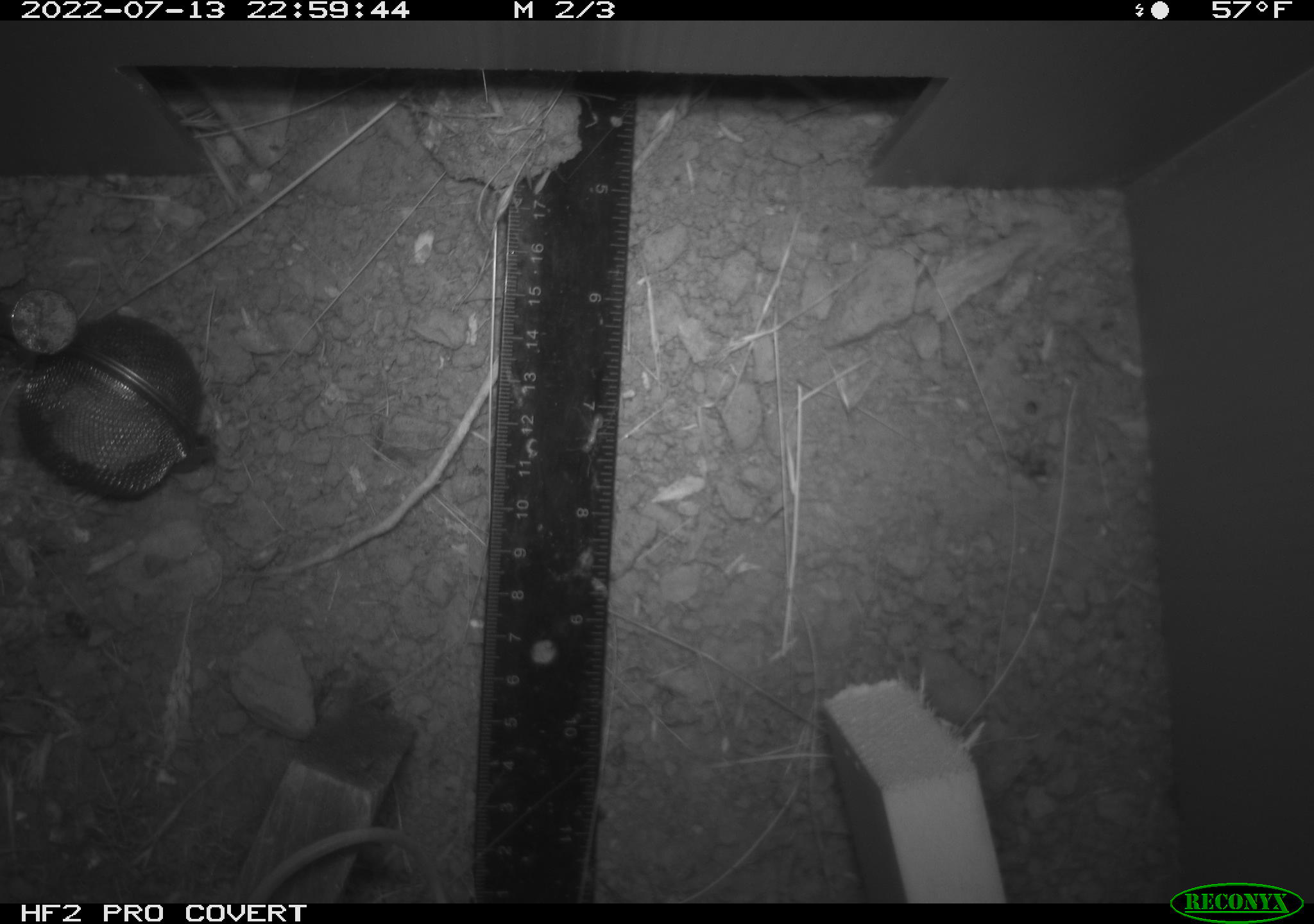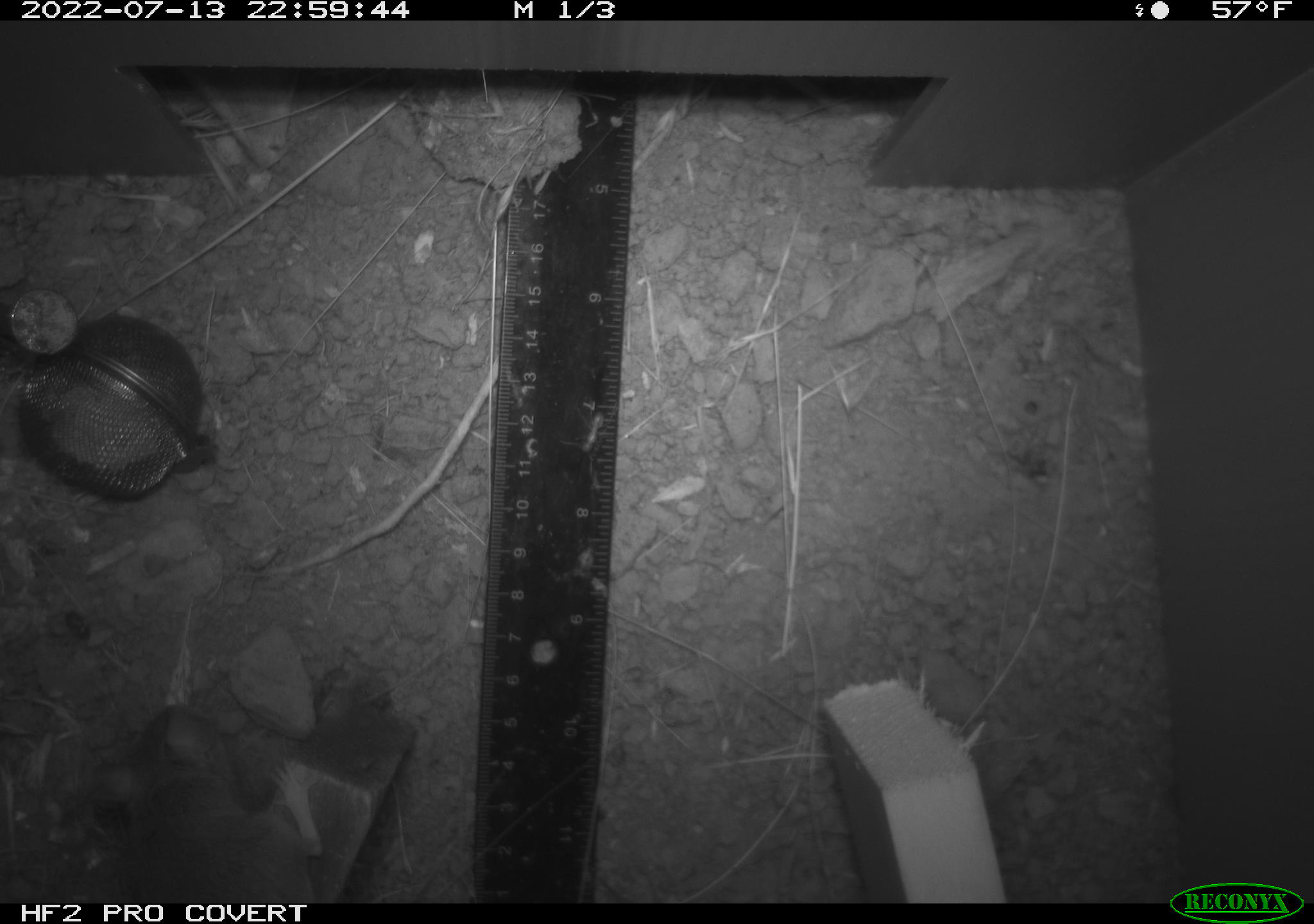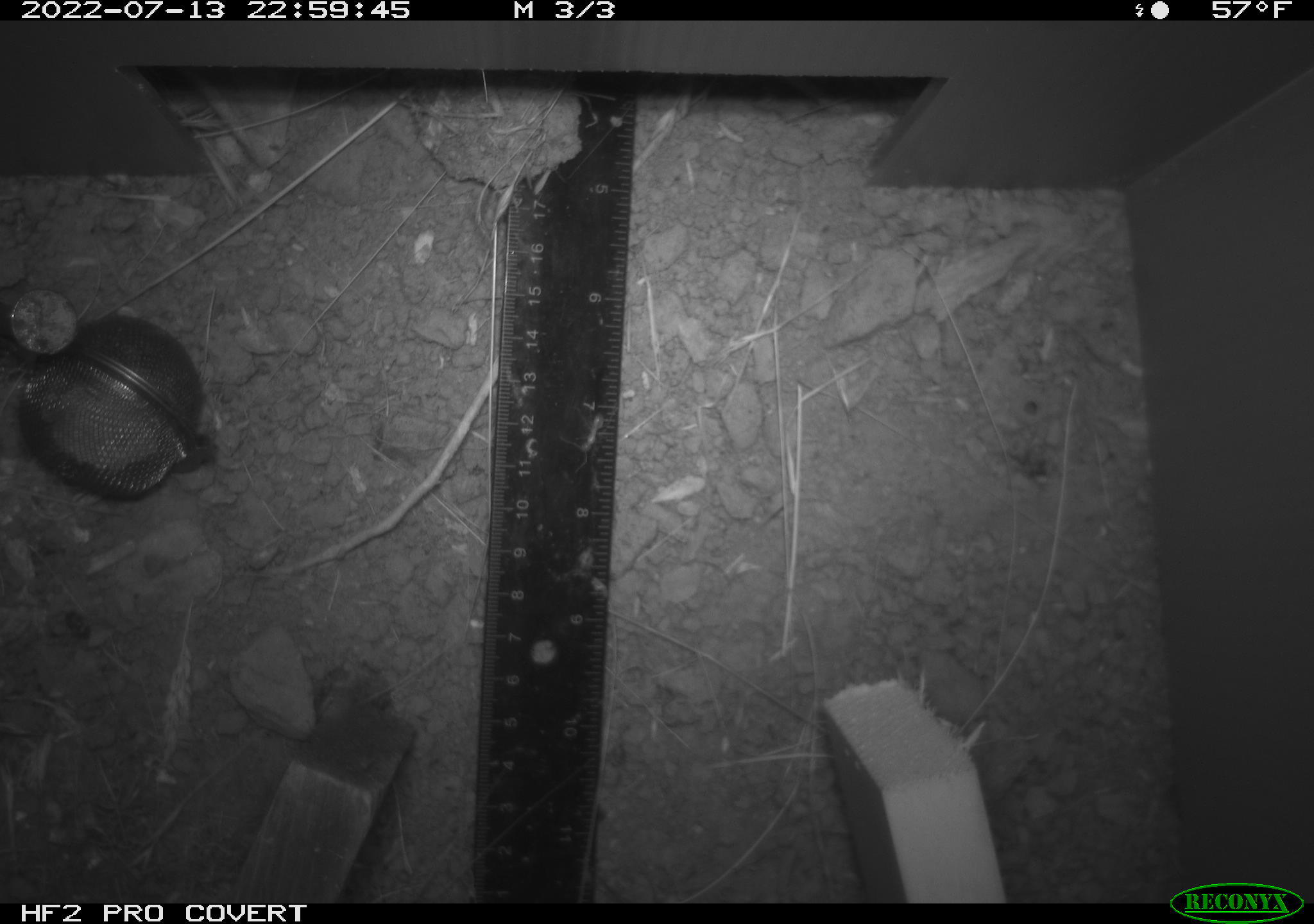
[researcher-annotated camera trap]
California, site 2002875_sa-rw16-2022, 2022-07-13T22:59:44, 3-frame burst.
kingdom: Animalia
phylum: Chordata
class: Mammalia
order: Rodentia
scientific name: Rodentia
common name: mouse species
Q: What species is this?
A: Mouse species (Rodentia).